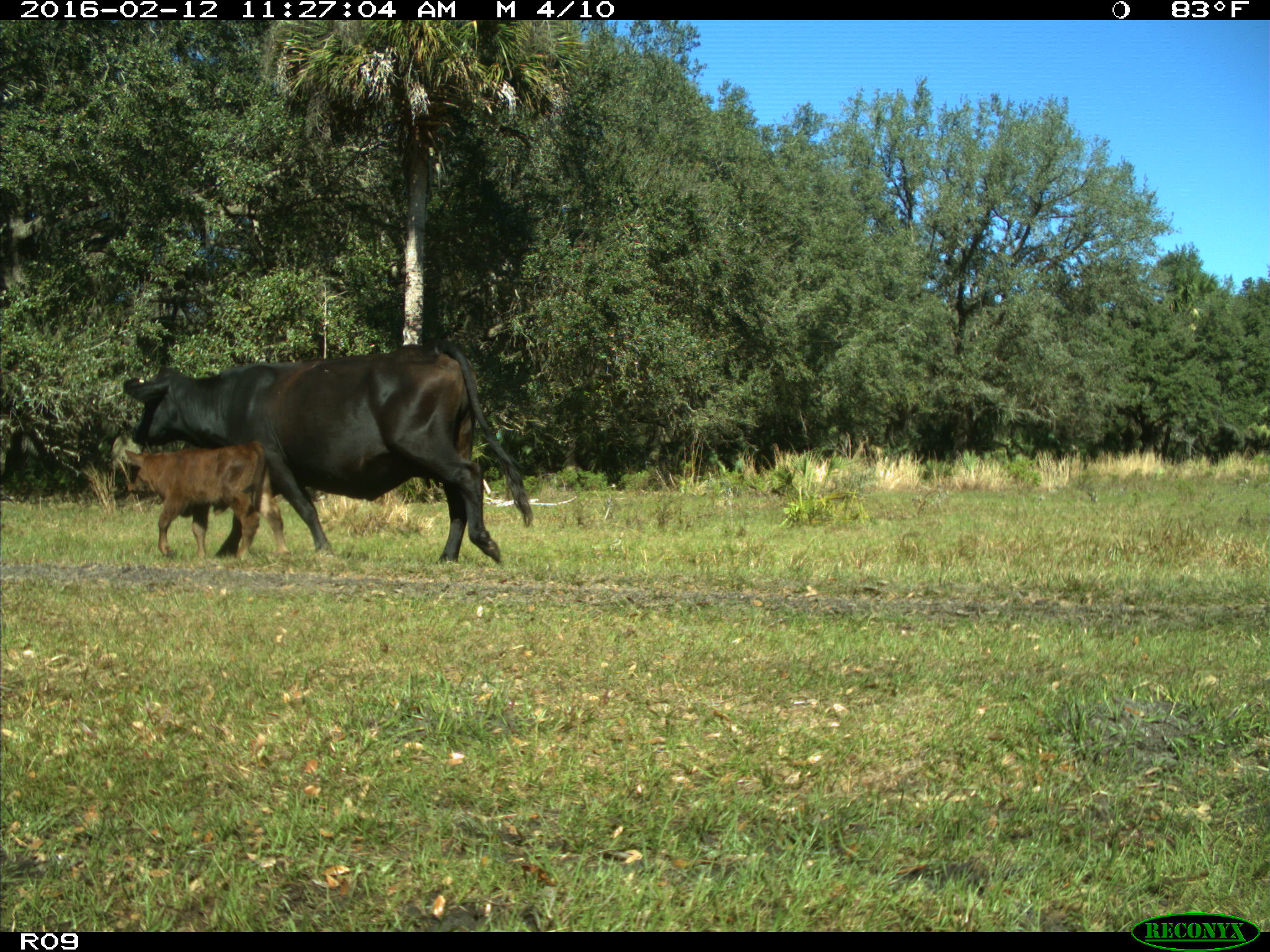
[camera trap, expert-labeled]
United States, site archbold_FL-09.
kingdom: Animalia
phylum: Chordata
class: Mammalia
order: Artiodactyla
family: Bovidae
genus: Bos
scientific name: Bos taurus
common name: domestic cow